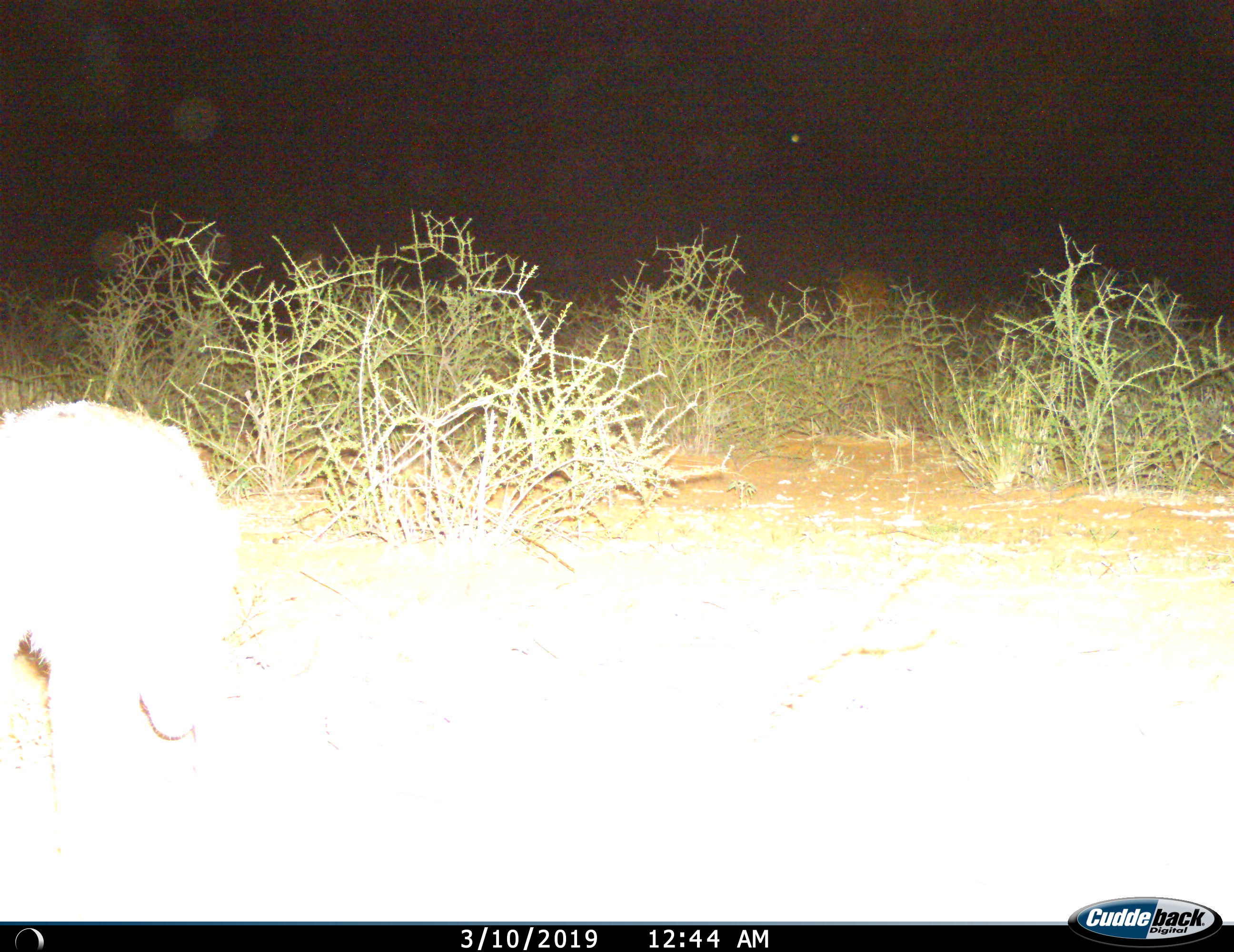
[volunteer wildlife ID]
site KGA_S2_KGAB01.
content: unidentified animal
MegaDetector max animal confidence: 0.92